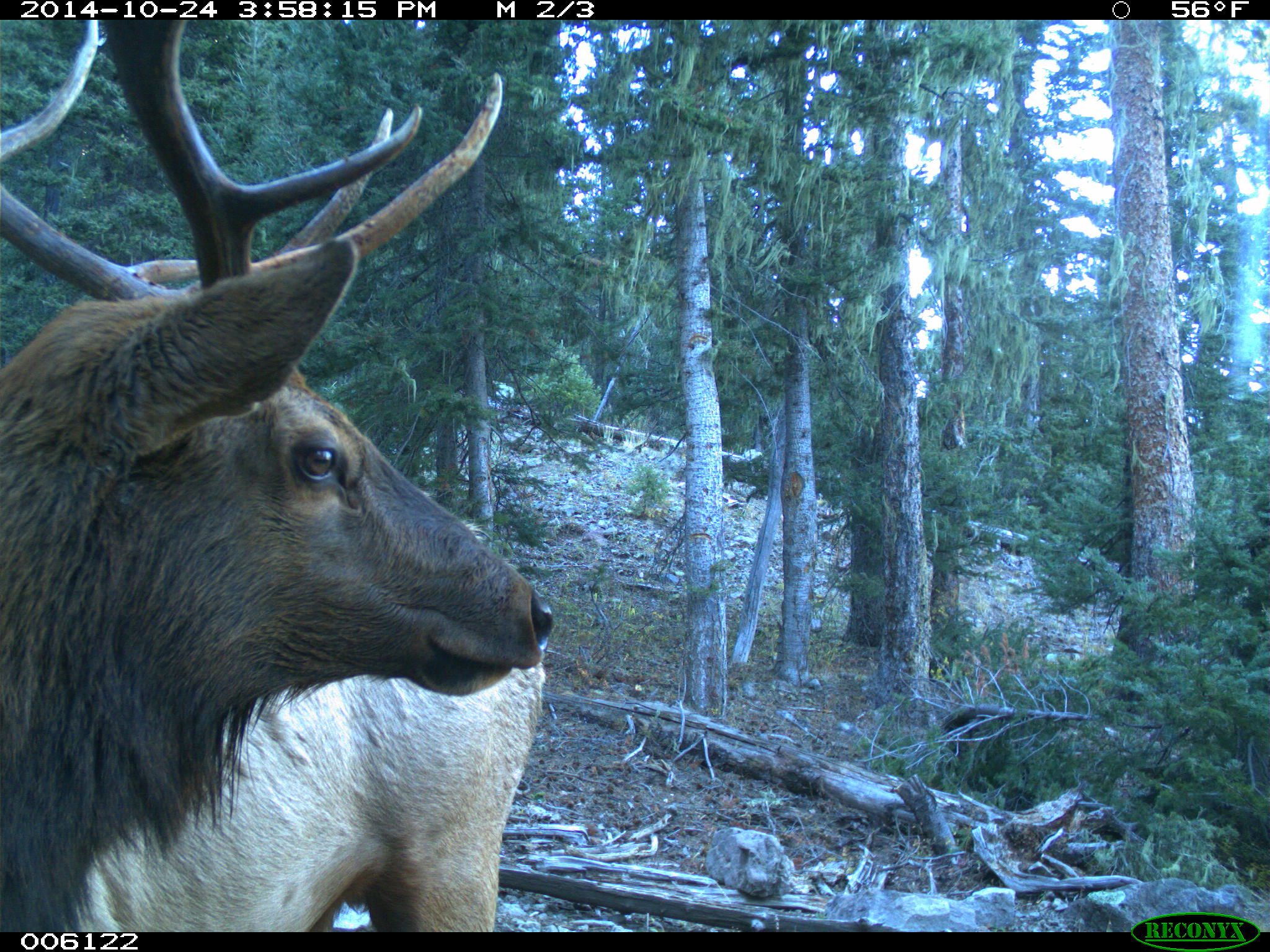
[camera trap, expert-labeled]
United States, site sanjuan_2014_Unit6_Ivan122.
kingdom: Animalia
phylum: Chordata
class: Mammalia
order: Artiodactyla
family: Cervidae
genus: Cervus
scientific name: Cervus elaphus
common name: red deer